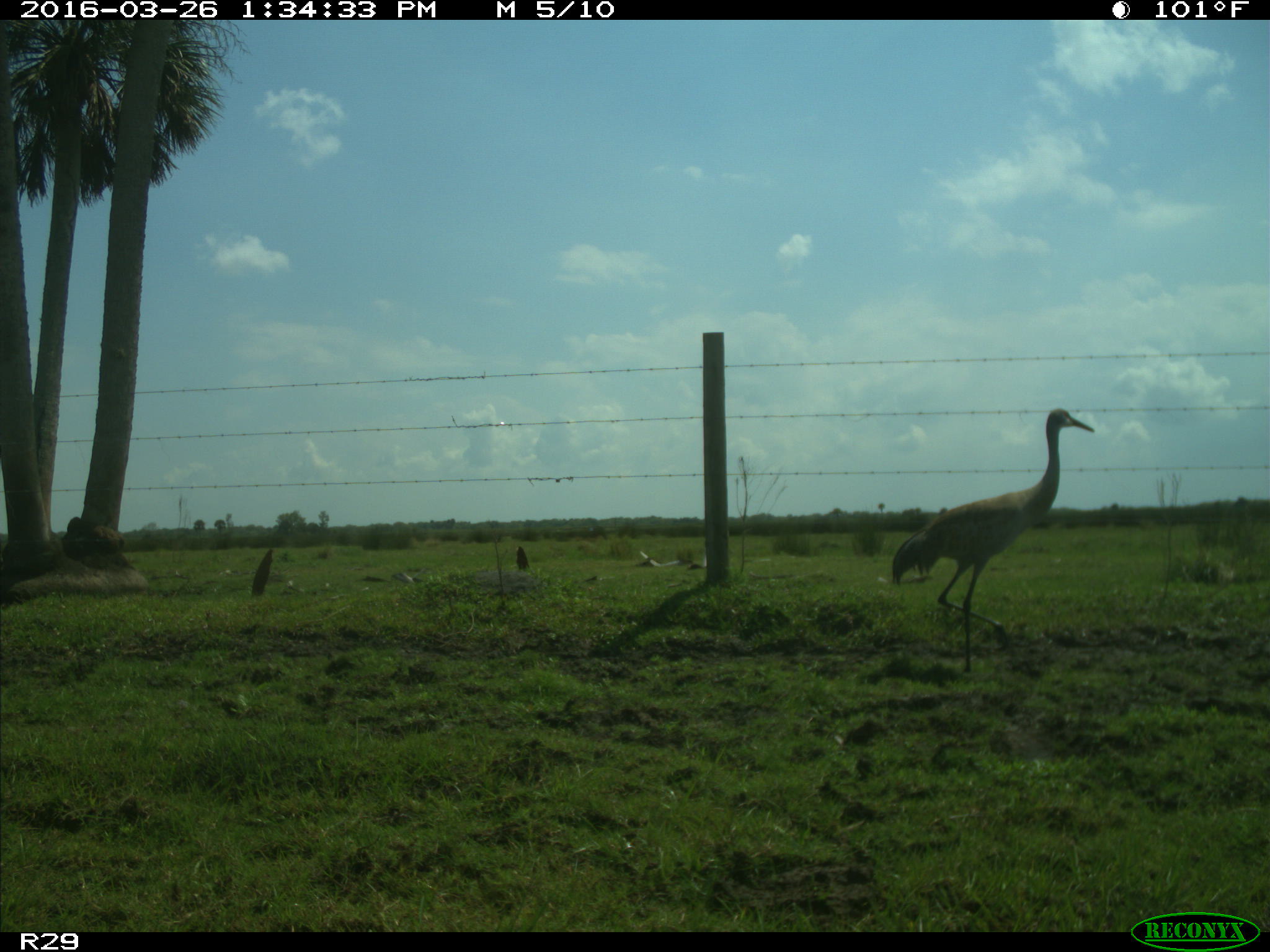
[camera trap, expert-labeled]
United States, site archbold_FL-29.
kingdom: Animalia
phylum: Chordata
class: Aves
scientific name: Aves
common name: birds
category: unidentified bird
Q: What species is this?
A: Unidentified bird (birds) (Aves).